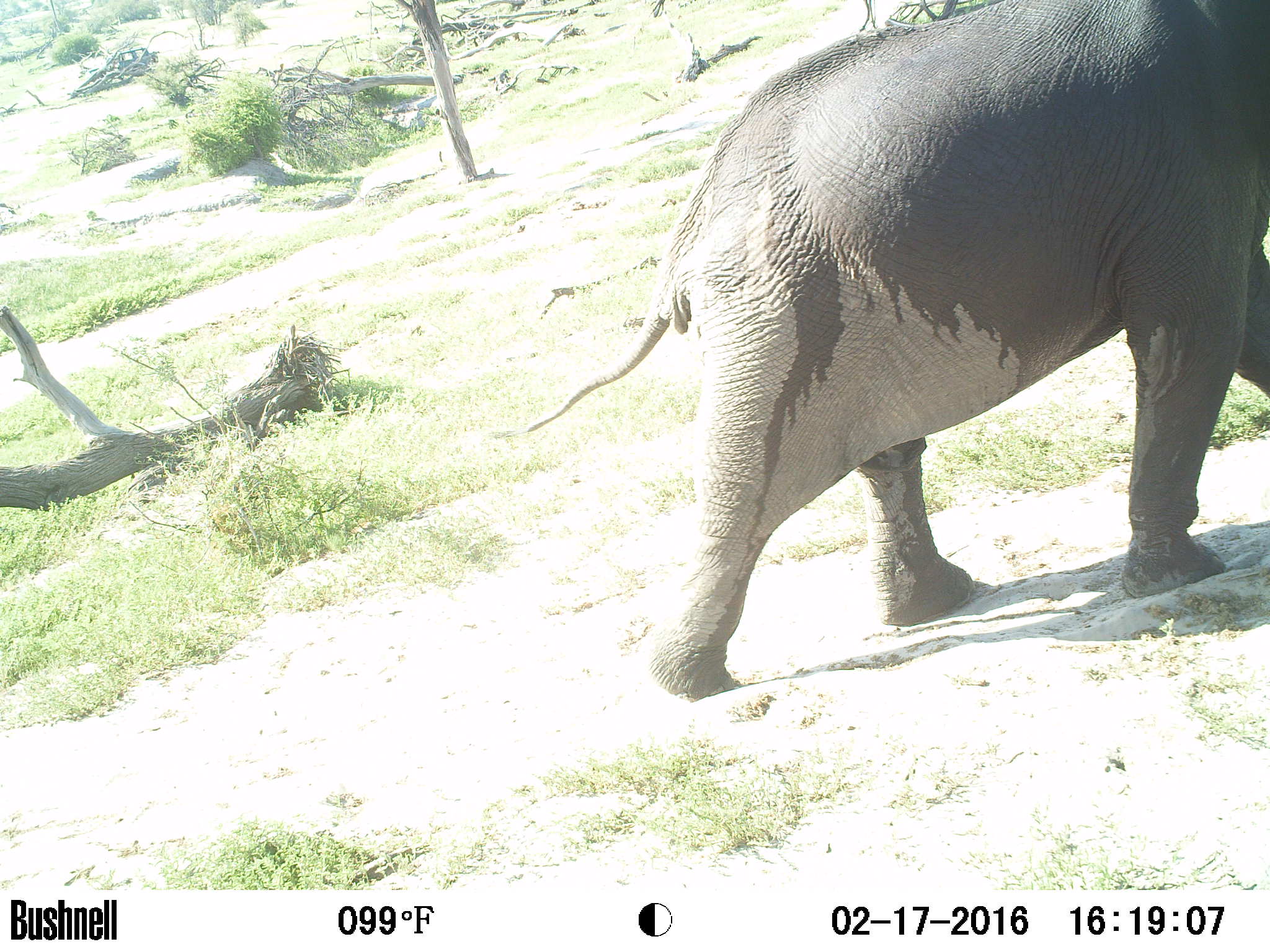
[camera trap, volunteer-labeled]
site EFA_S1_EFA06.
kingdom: Animalia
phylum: Chordata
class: Mammalia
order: Proboscidea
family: Elephantidae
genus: Loxodonta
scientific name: Loxodonta africana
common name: african bush elephant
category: elephant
Elephant (african bush elephant) (Loxodonta africana), count 1. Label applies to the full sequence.